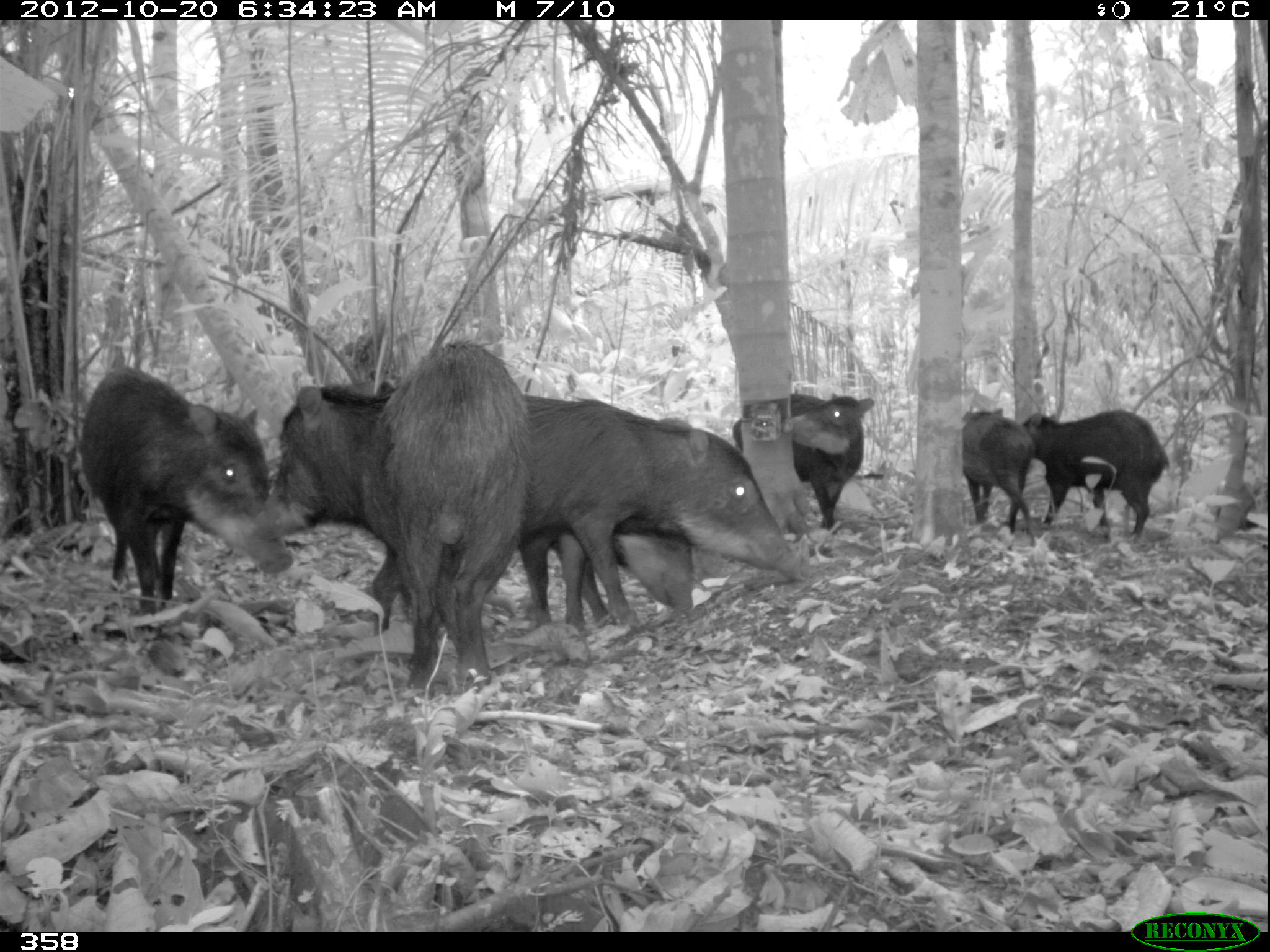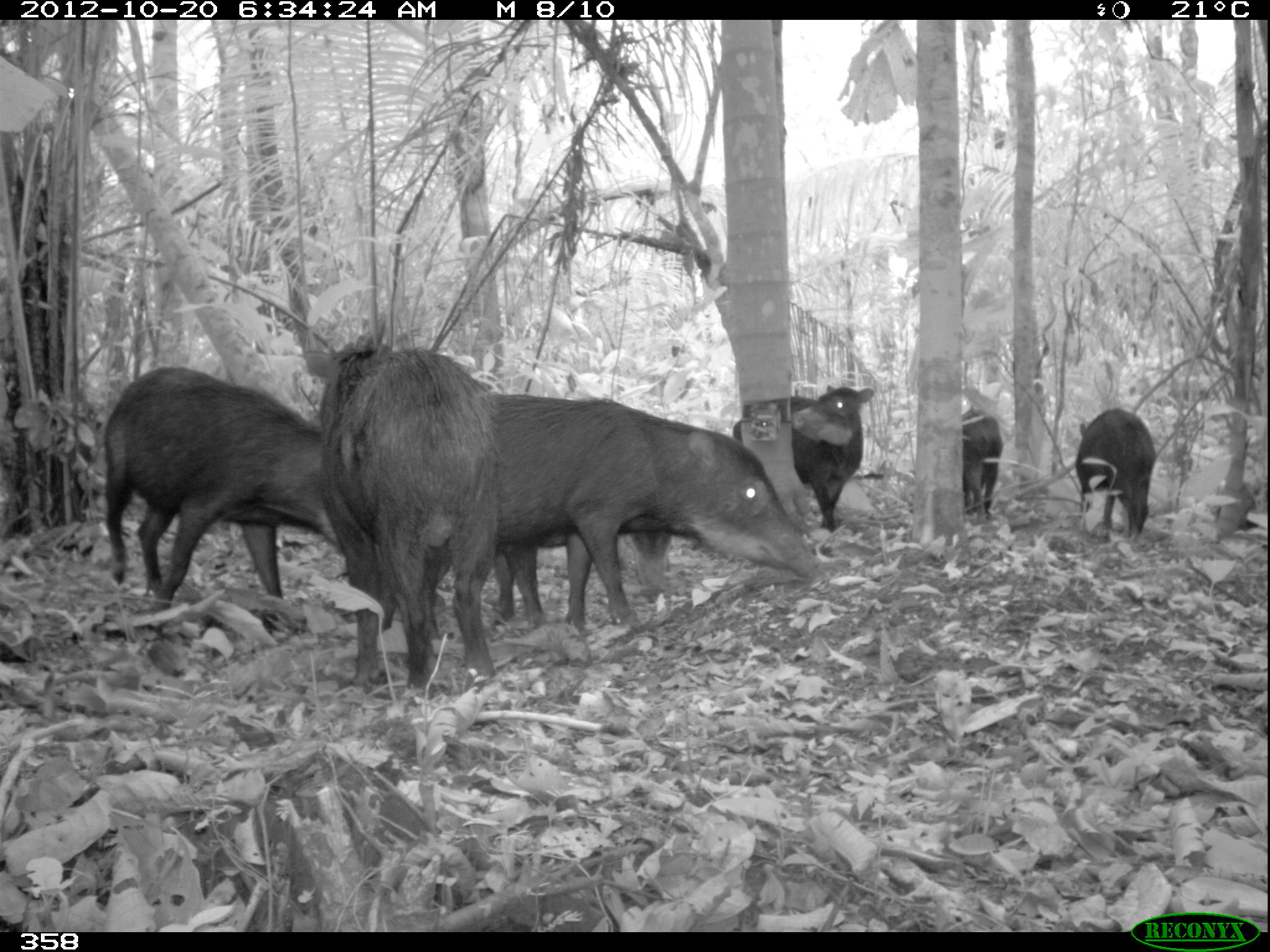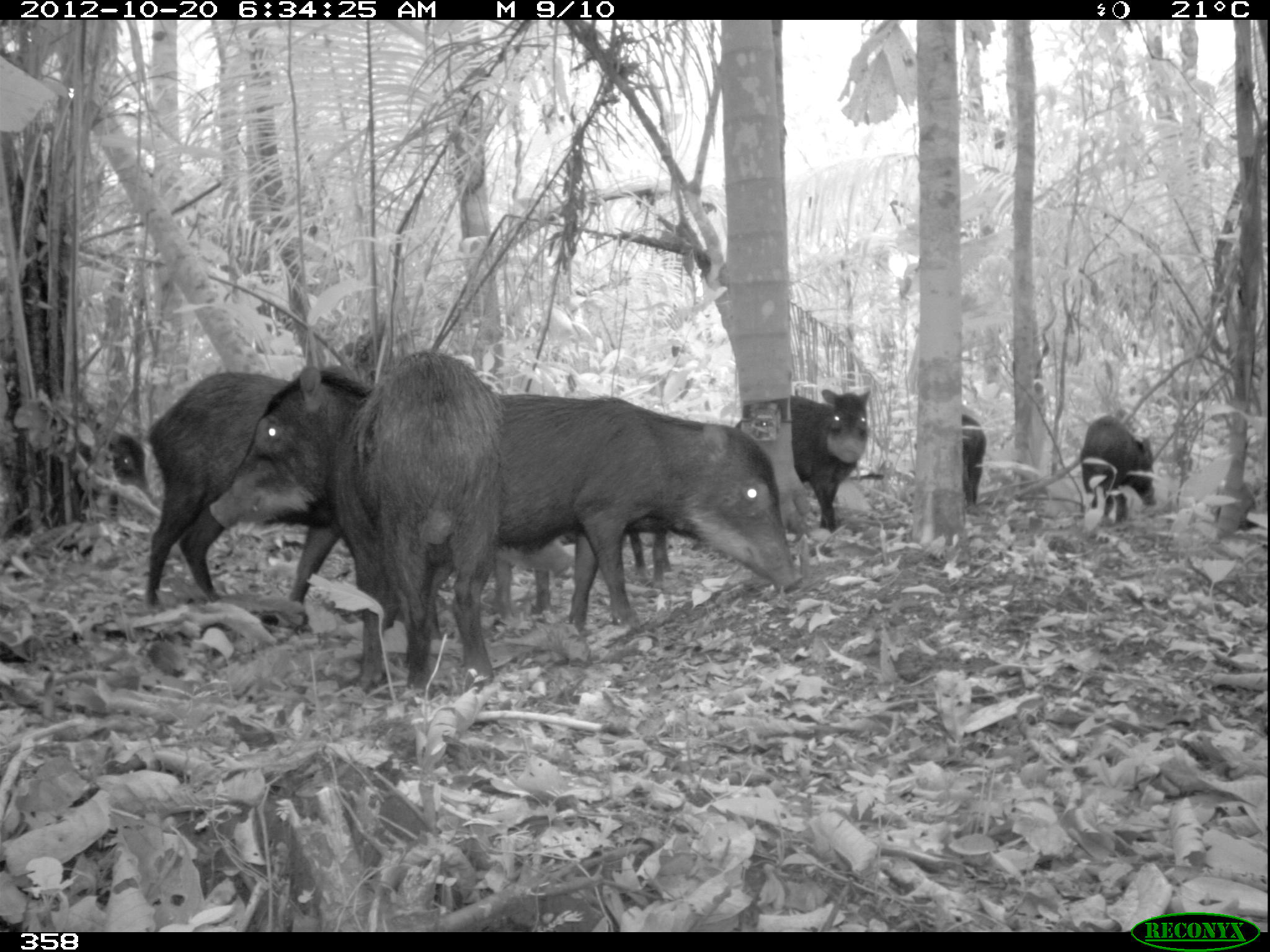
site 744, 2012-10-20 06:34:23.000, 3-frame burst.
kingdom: Animalia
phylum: Chordata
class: Mammalia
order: Artiodactyla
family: Tayassuidae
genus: Tayassu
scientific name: Tayassu pecari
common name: white-lipped peccary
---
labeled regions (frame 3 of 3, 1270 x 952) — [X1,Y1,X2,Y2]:
tayassu pecari: [208,347,502,691]; [490,394,805,630]; [145,370,341,609]; [733,387,871,533]; [1079,414,1156,524]; [492,524,579,617]; [64,413,154,499]; [628,513,703,590]; [961,412,987,514]